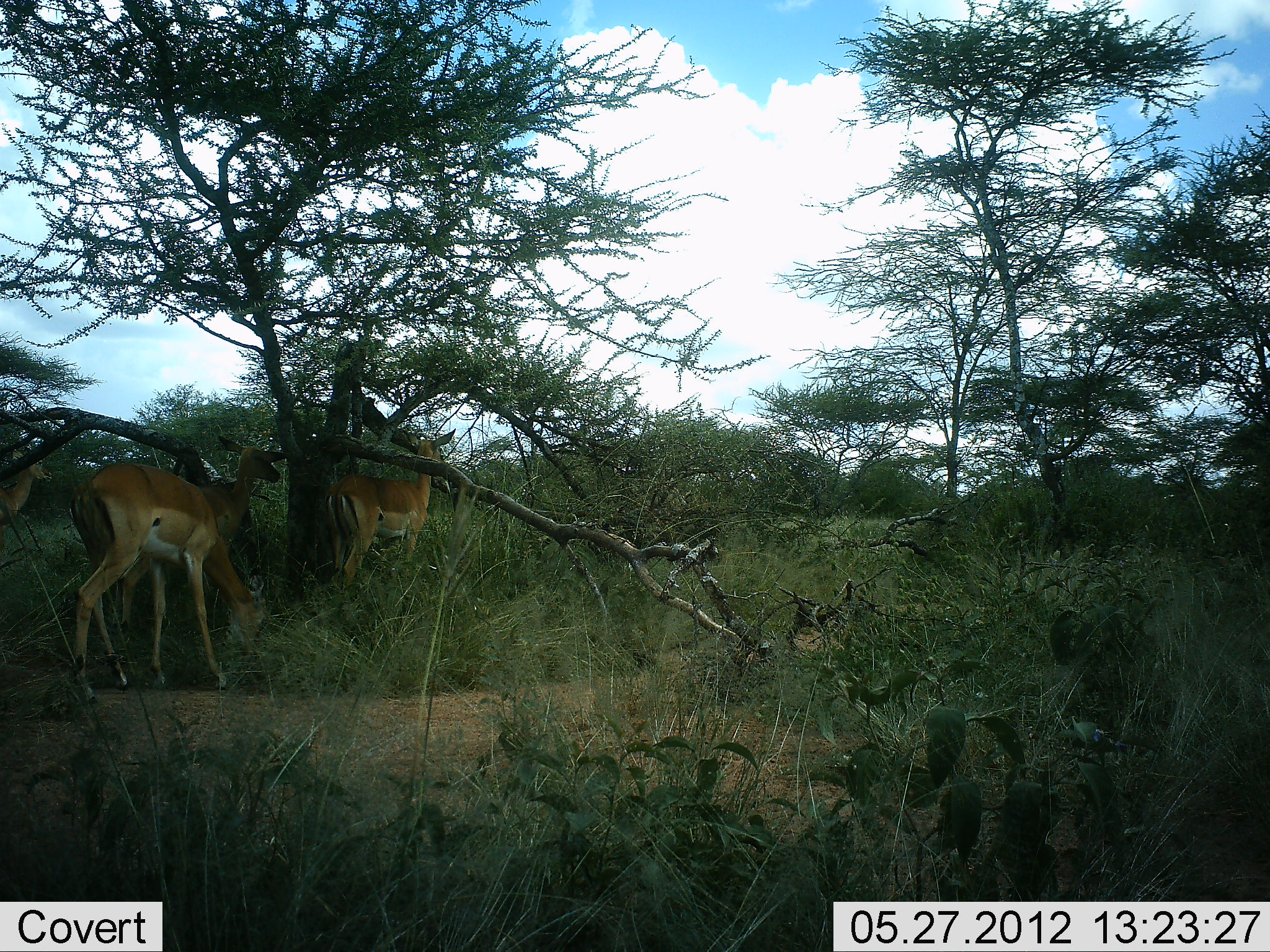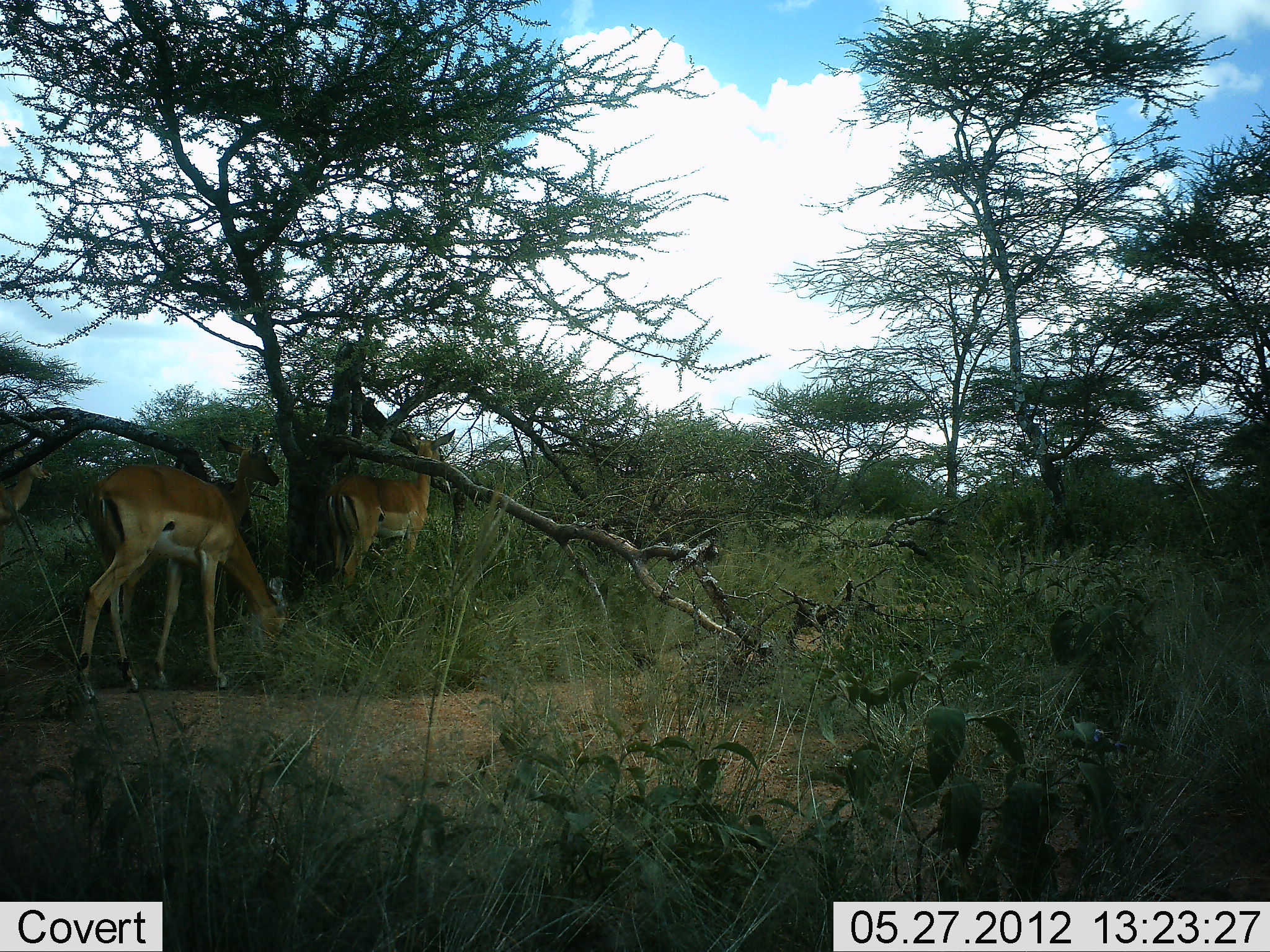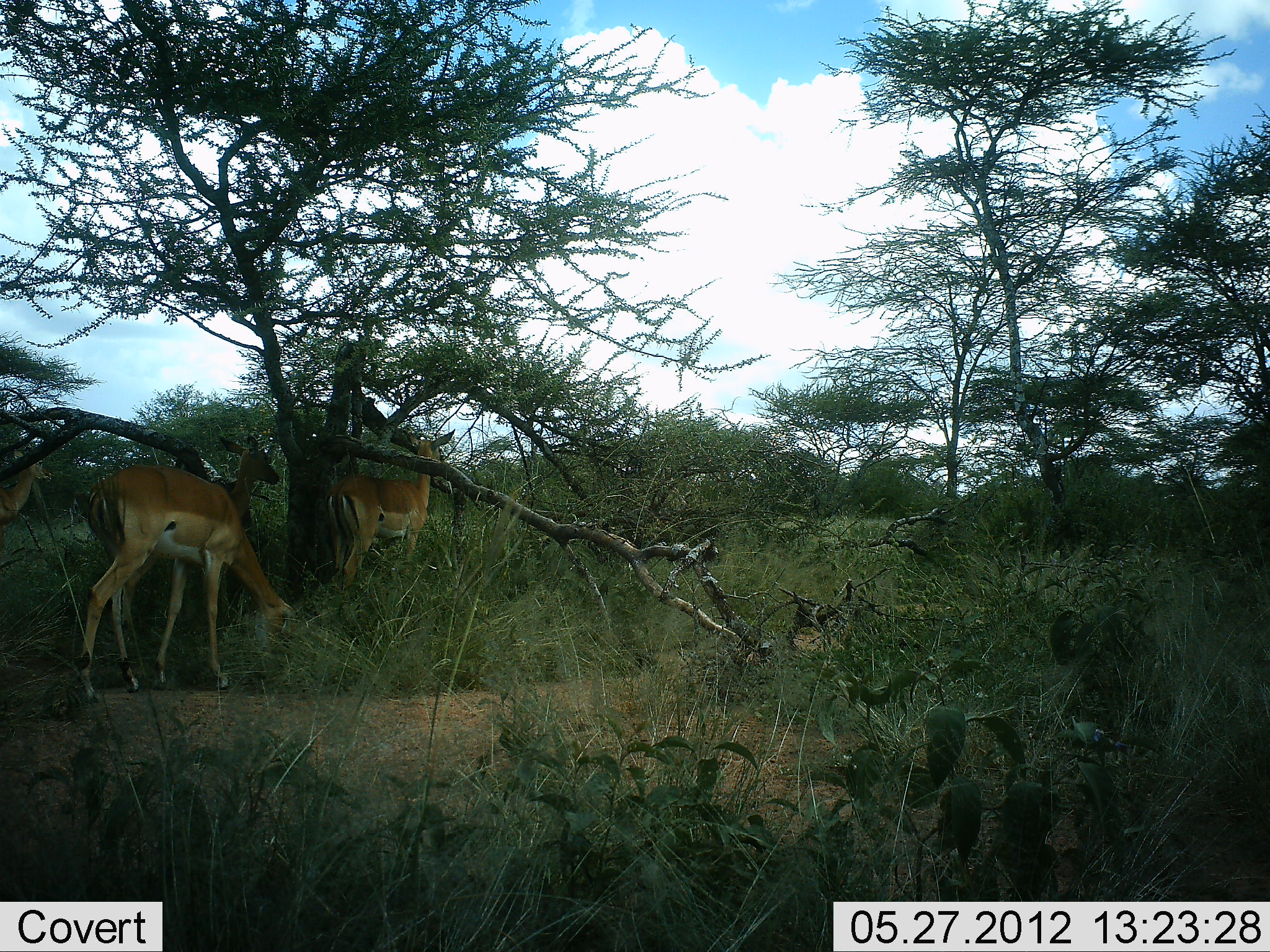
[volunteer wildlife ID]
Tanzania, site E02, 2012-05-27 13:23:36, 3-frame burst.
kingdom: Animalia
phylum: Chordata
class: Mammalia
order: Artiodactyla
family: Bovidae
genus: Aepyceros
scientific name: Aepyceros melampus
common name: impala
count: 4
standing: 80%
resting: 0%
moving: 0%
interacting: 0%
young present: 0%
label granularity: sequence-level